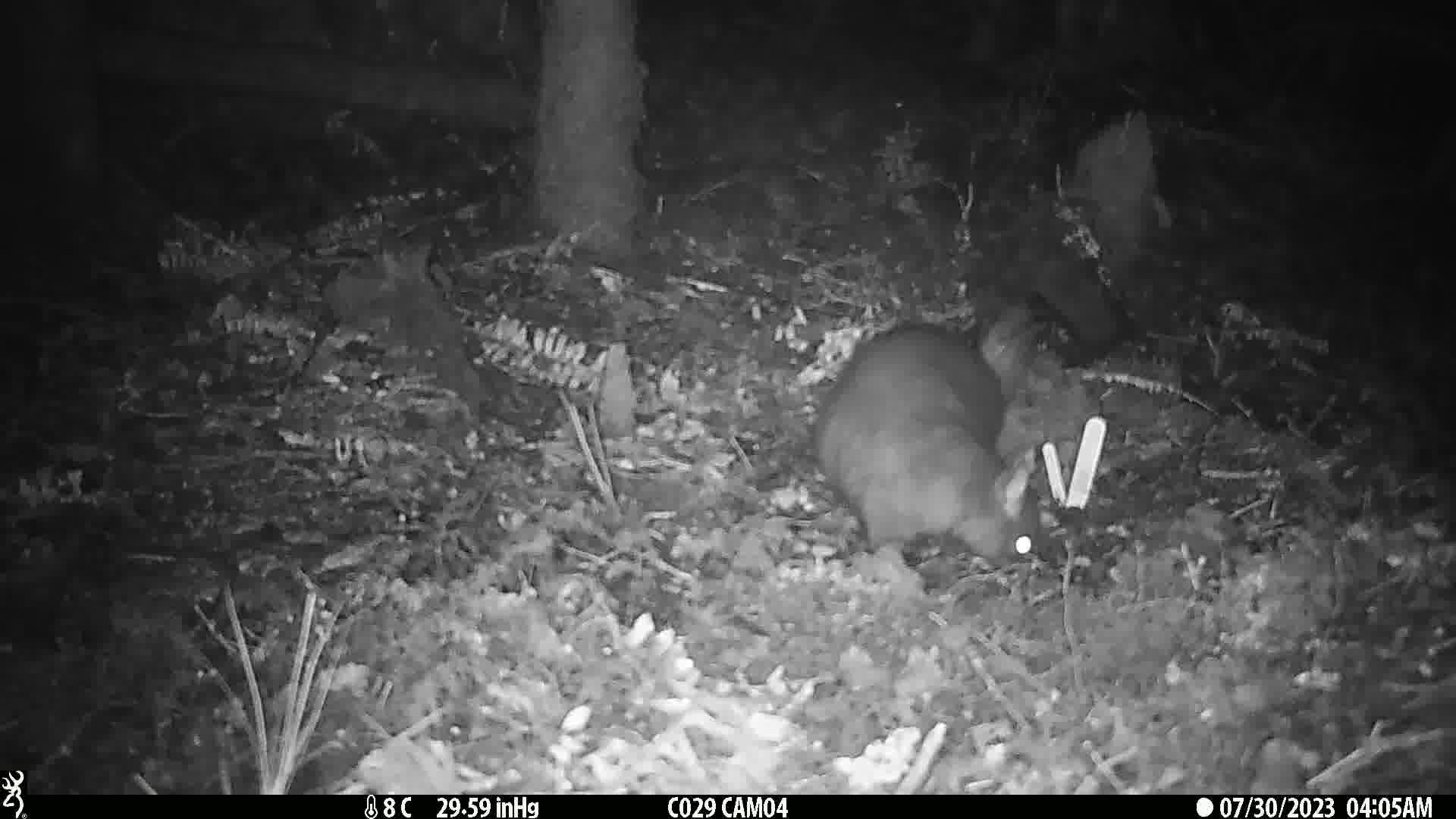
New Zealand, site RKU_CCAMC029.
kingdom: Animalia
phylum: Chordata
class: Mammalia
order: Diprotodontia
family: Phalangeridae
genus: Trichosurus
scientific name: Trichosurus vulpecula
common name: common brushtail possum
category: possum